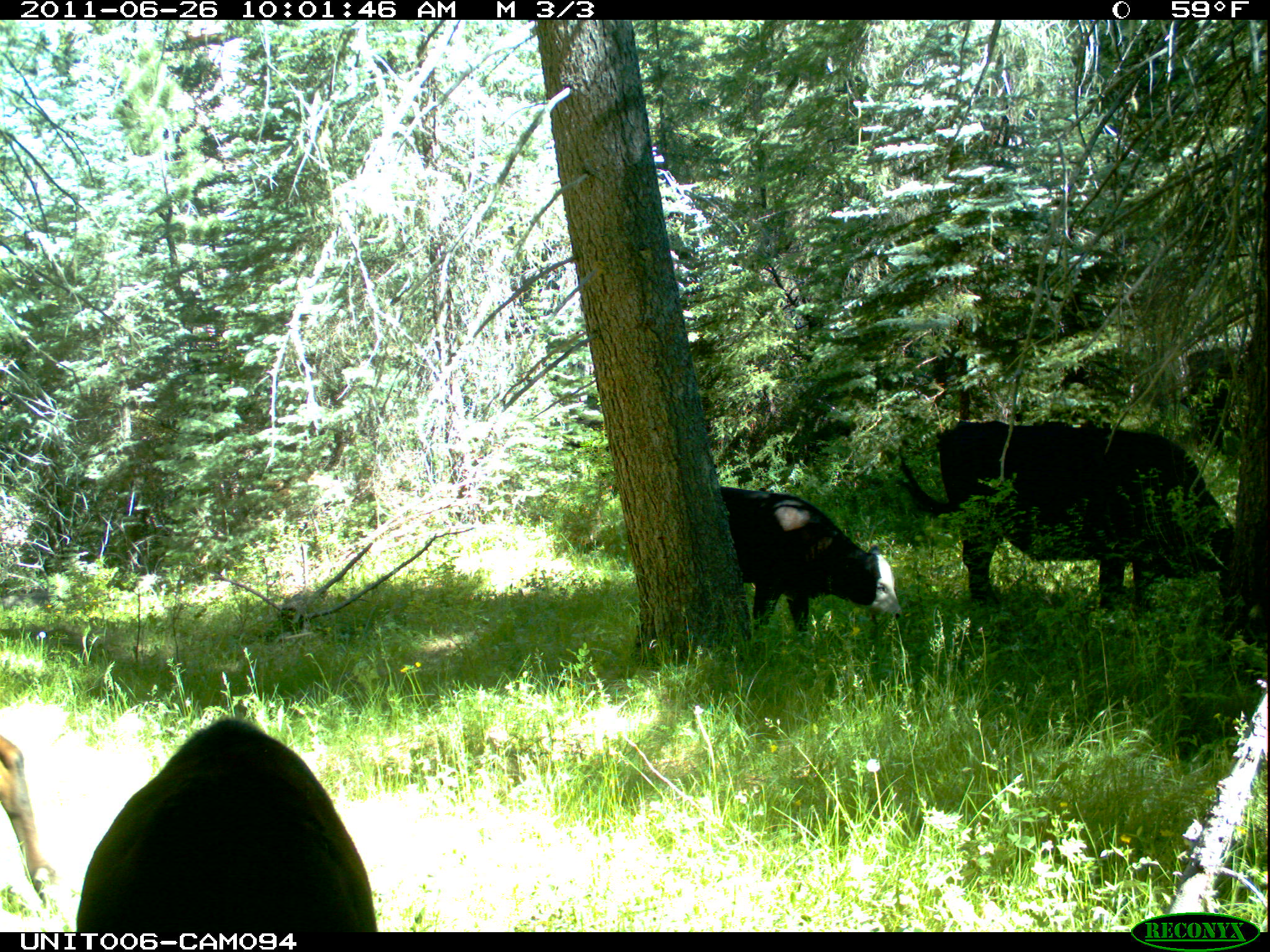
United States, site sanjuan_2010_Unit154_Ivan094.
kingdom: Animalia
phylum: Chordata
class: Mammalia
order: Artiodactyla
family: Bovidae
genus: Bos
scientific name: Bos taurus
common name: domestic cow